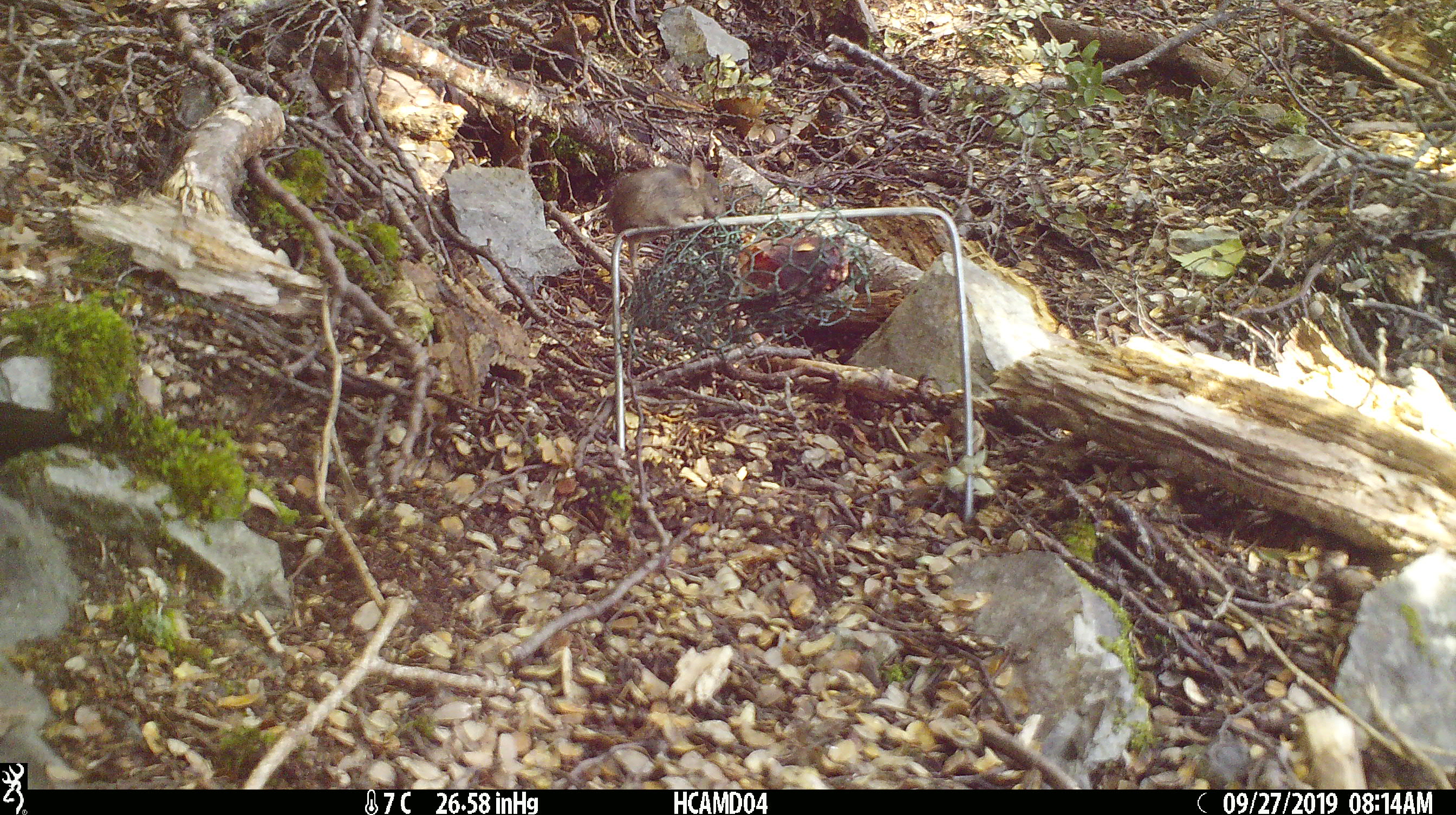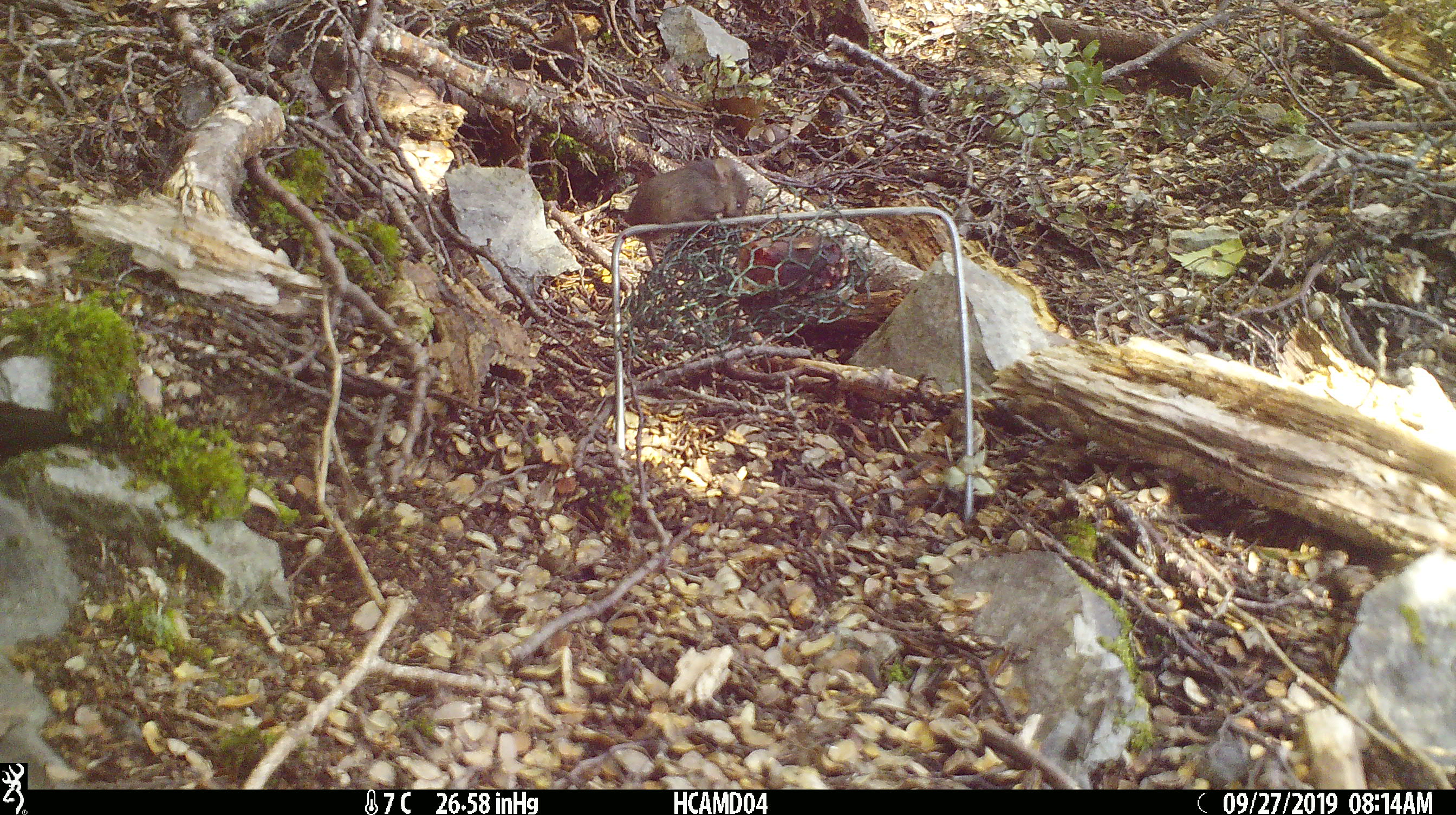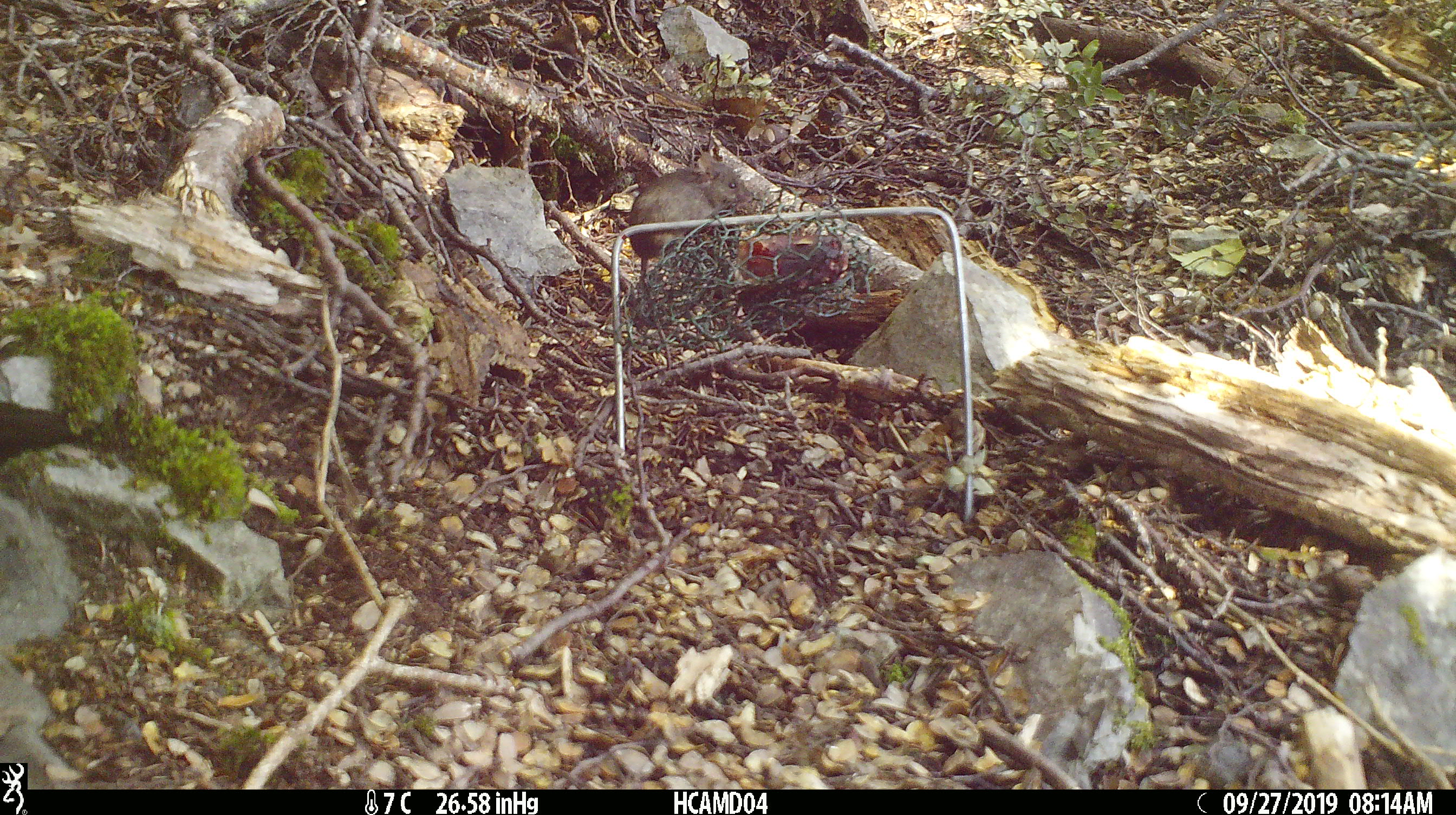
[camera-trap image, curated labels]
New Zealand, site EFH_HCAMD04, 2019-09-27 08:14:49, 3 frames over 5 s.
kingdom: Animalia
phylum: Chordata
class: Mammalia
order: Rodentia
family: Muridae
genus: Mus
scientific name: Mus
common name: mouse